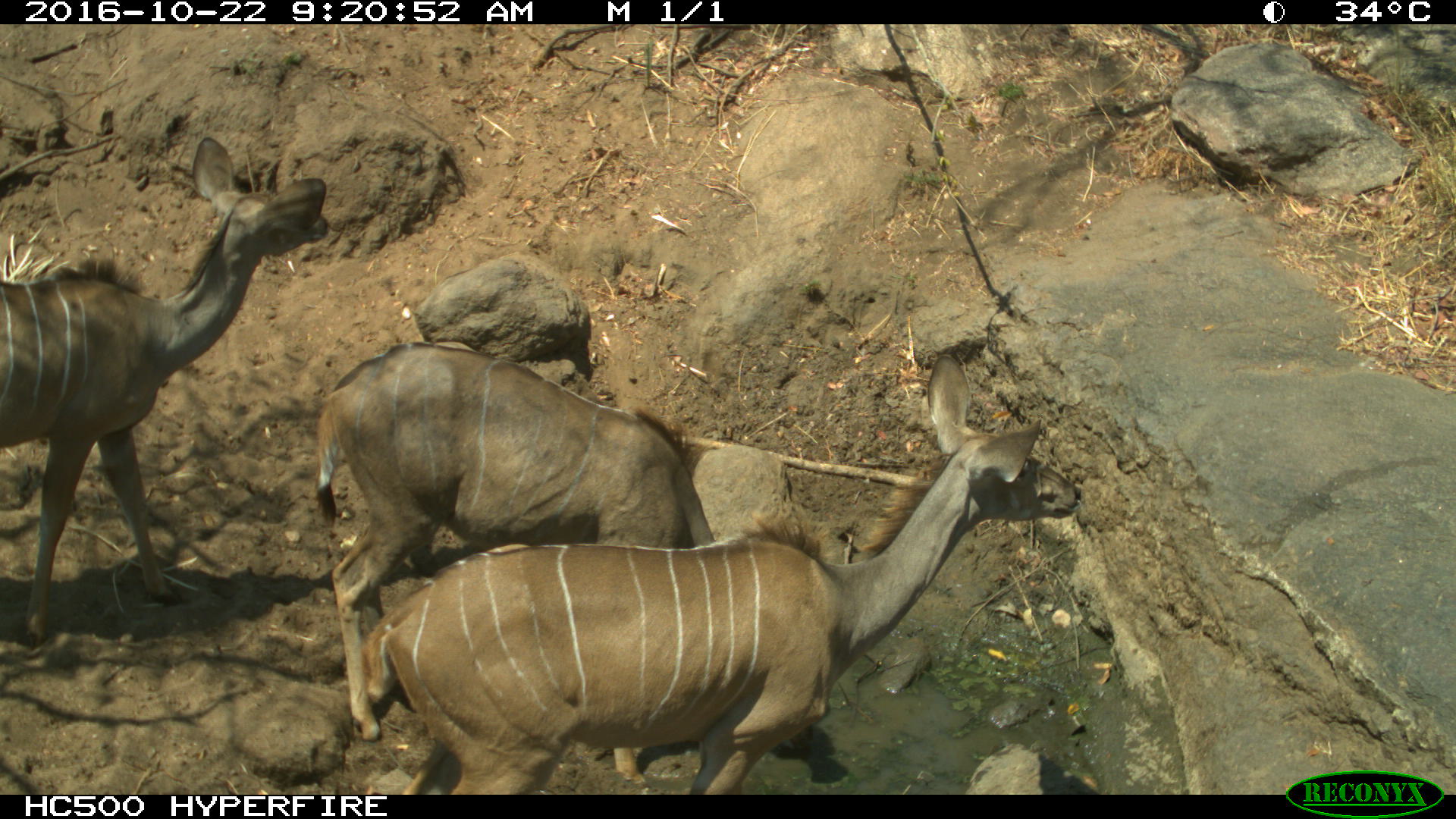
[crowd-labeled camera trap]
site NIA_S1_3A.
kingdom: Animalia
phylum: Chordata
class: Mammalia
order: Artiodactyla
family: Bovidae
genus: Tragelaphus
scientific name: Tragelaphus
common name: kudu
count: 3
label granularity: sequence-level